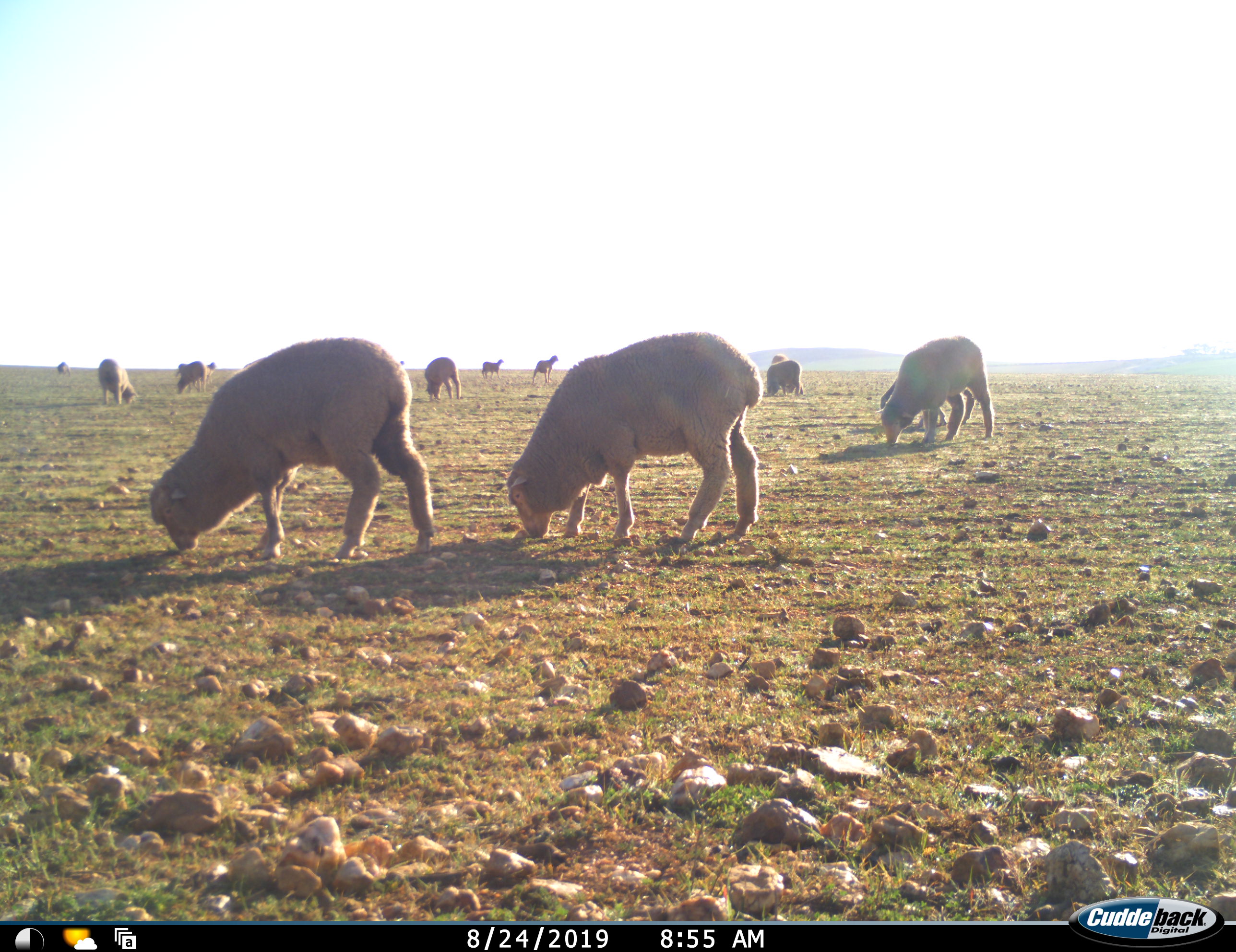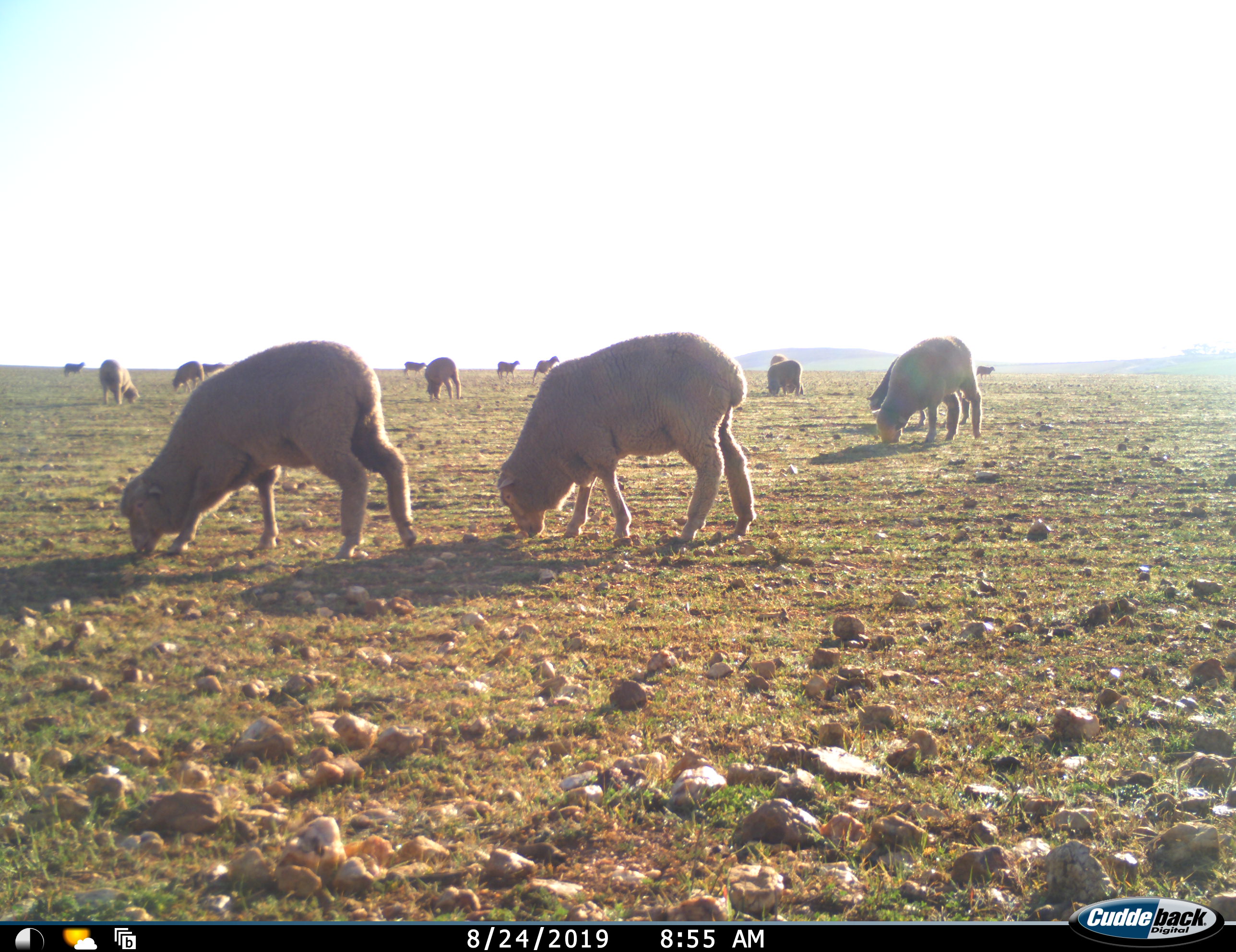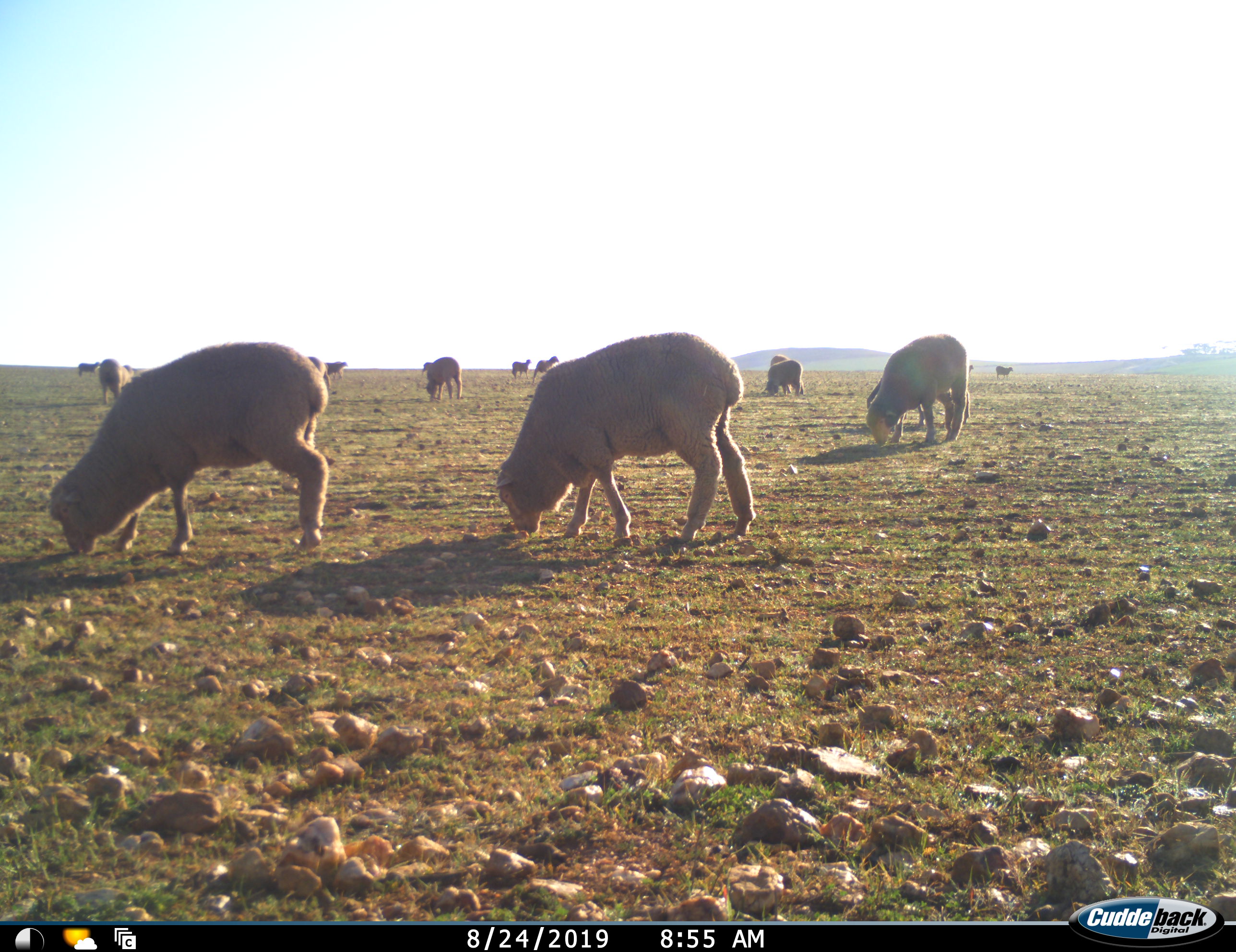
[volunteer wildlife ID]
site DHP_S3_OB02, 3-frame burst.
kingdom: Animalia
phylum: Chordata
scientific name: Vertebrata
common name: domestic animal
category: domesticanimal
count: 11-50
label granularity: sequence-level